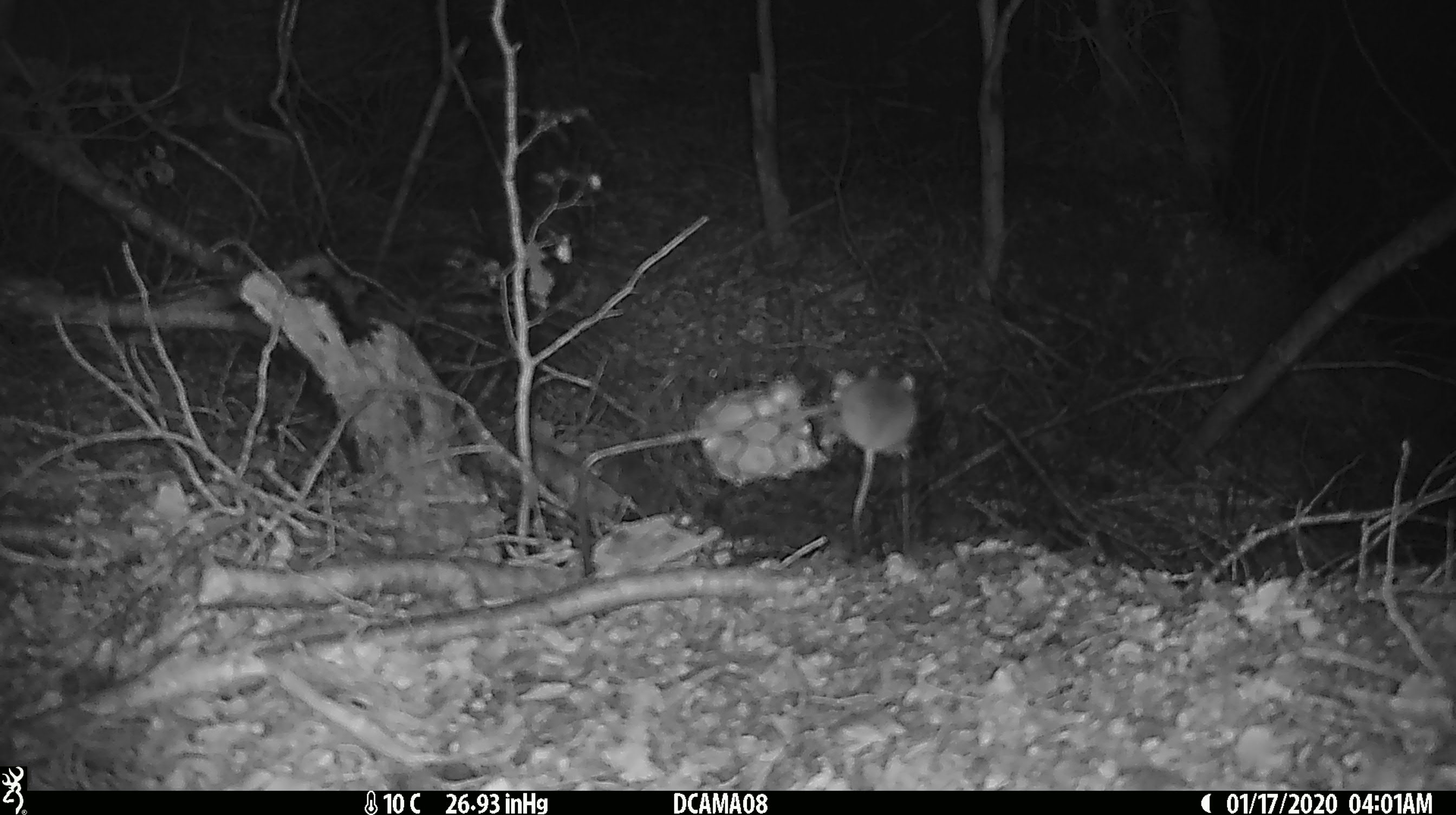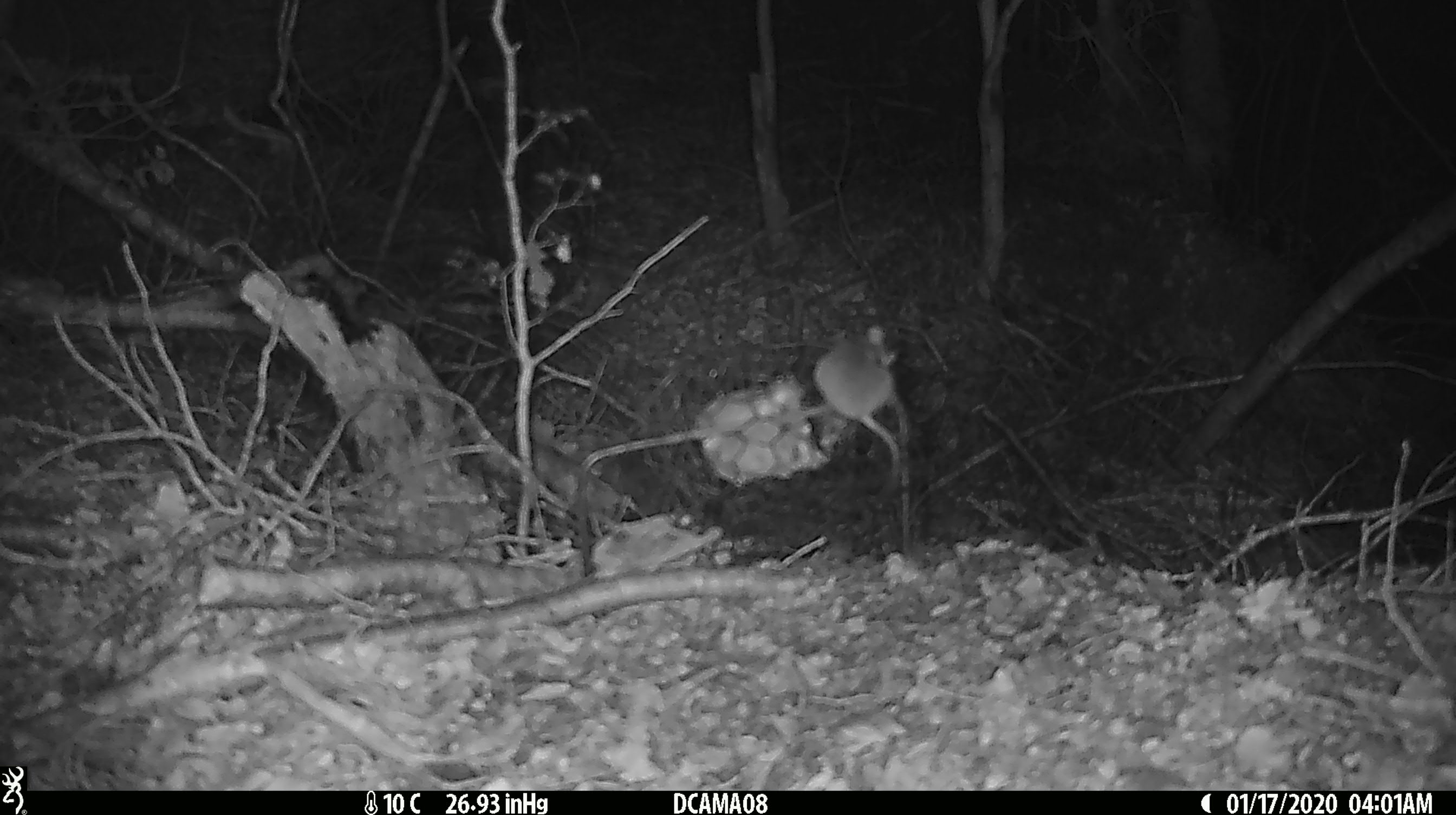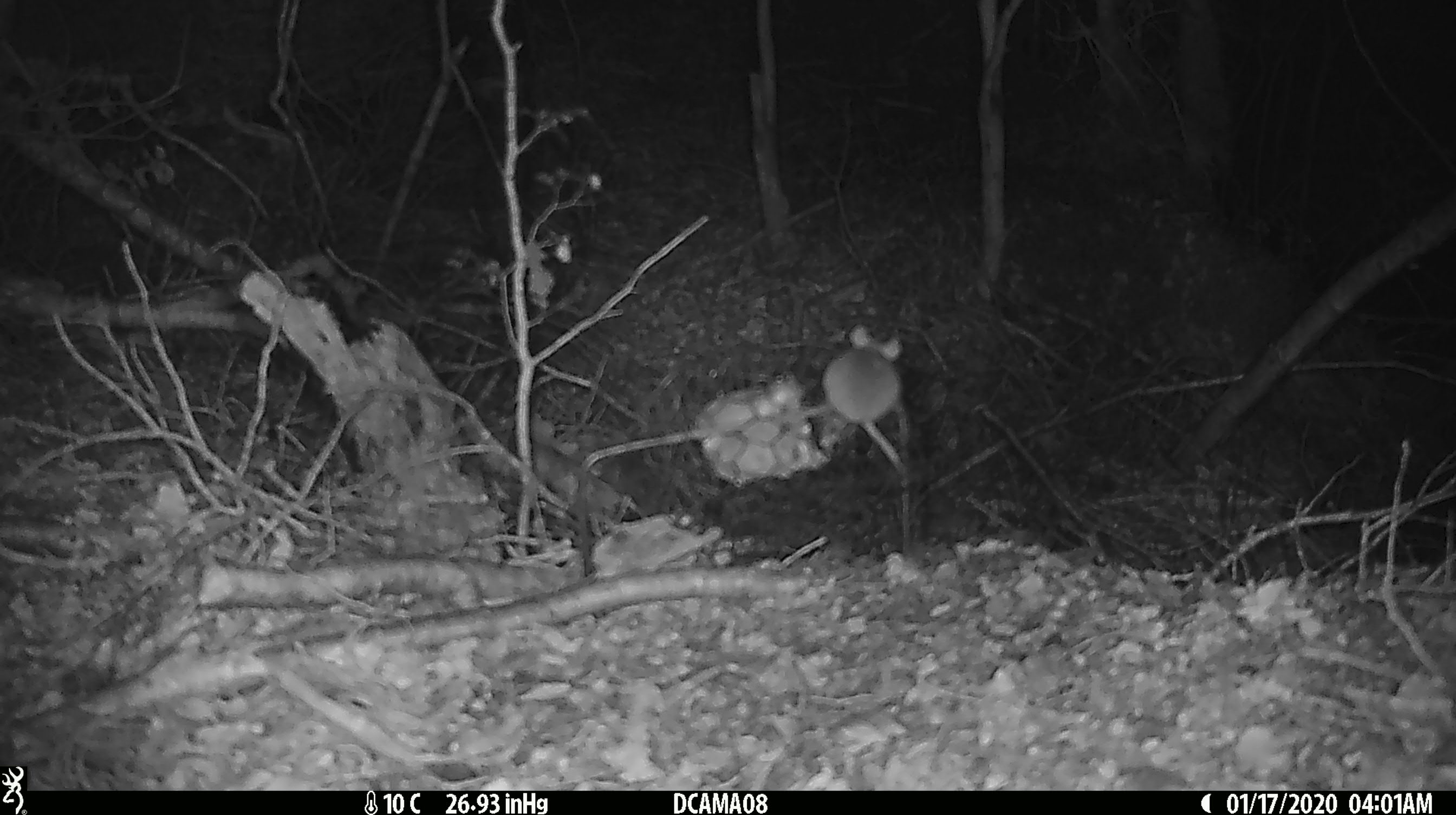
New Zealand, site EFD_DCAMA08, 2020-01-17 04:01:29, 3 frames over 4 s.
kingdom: Animalia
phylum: Chordata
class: Mammalia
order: Rodentia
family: Muridae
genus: Mus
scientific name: Mus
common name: mouse